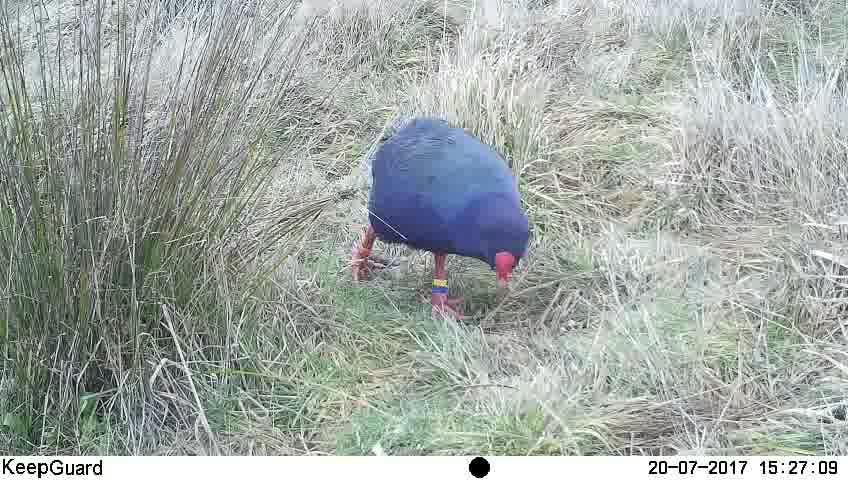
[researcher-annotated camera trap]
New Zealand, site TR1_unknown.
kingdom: Animalia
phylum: Chordata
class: Aves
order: Gruiformes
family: Rallidae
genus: Porphyrio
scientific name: Porphyrio mantelli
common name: takahe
Takahe (Porphyrio mantelli).